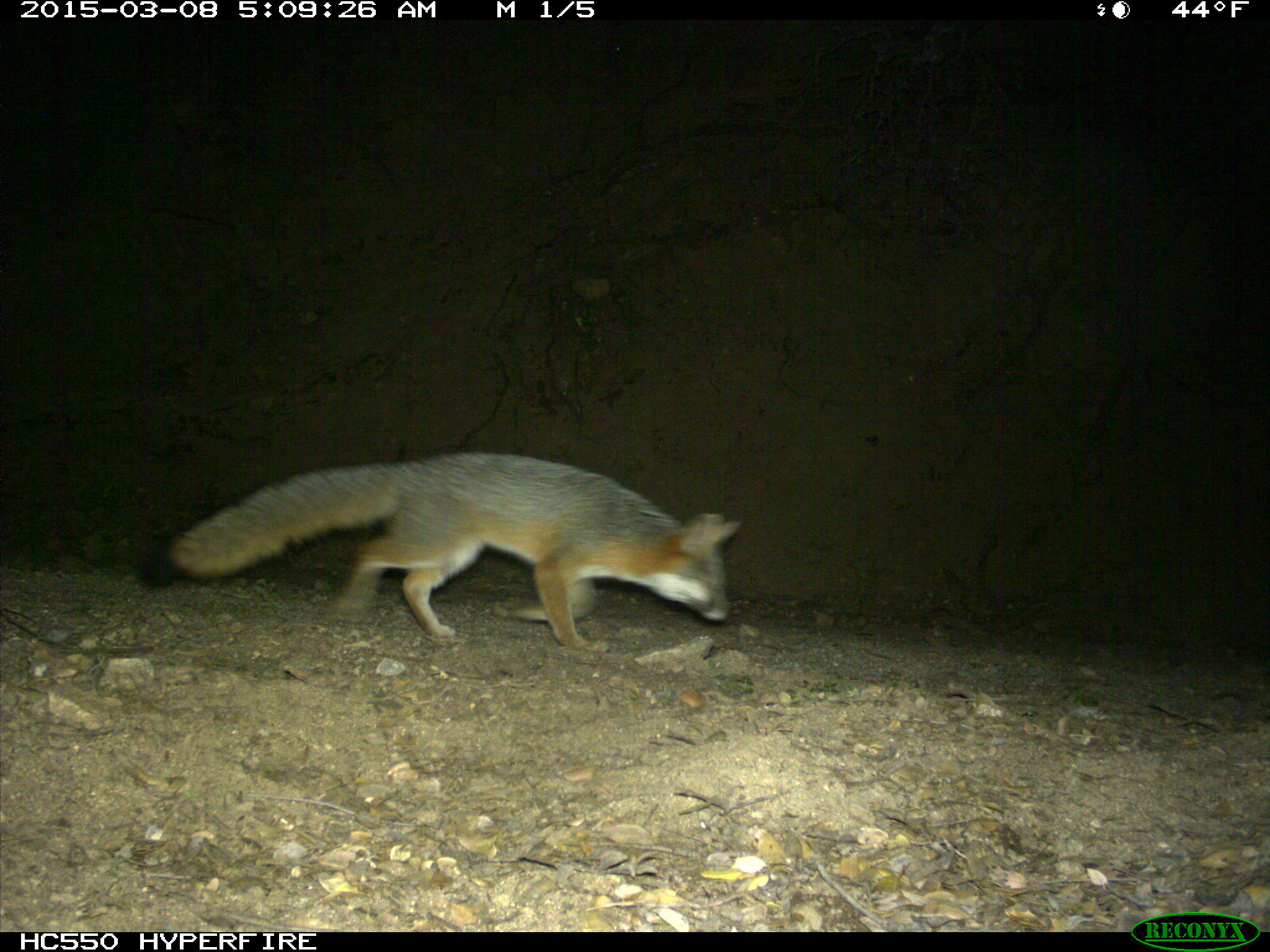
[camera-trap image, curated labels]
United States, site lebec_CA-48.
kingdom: Animalia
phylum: Chordata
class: Mammalia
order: Carnivora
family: Canidae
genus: Urocyon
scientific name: Urocyon cinereoargenteus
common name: gray fox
Urocyon cinereoargenteus (gray fox).